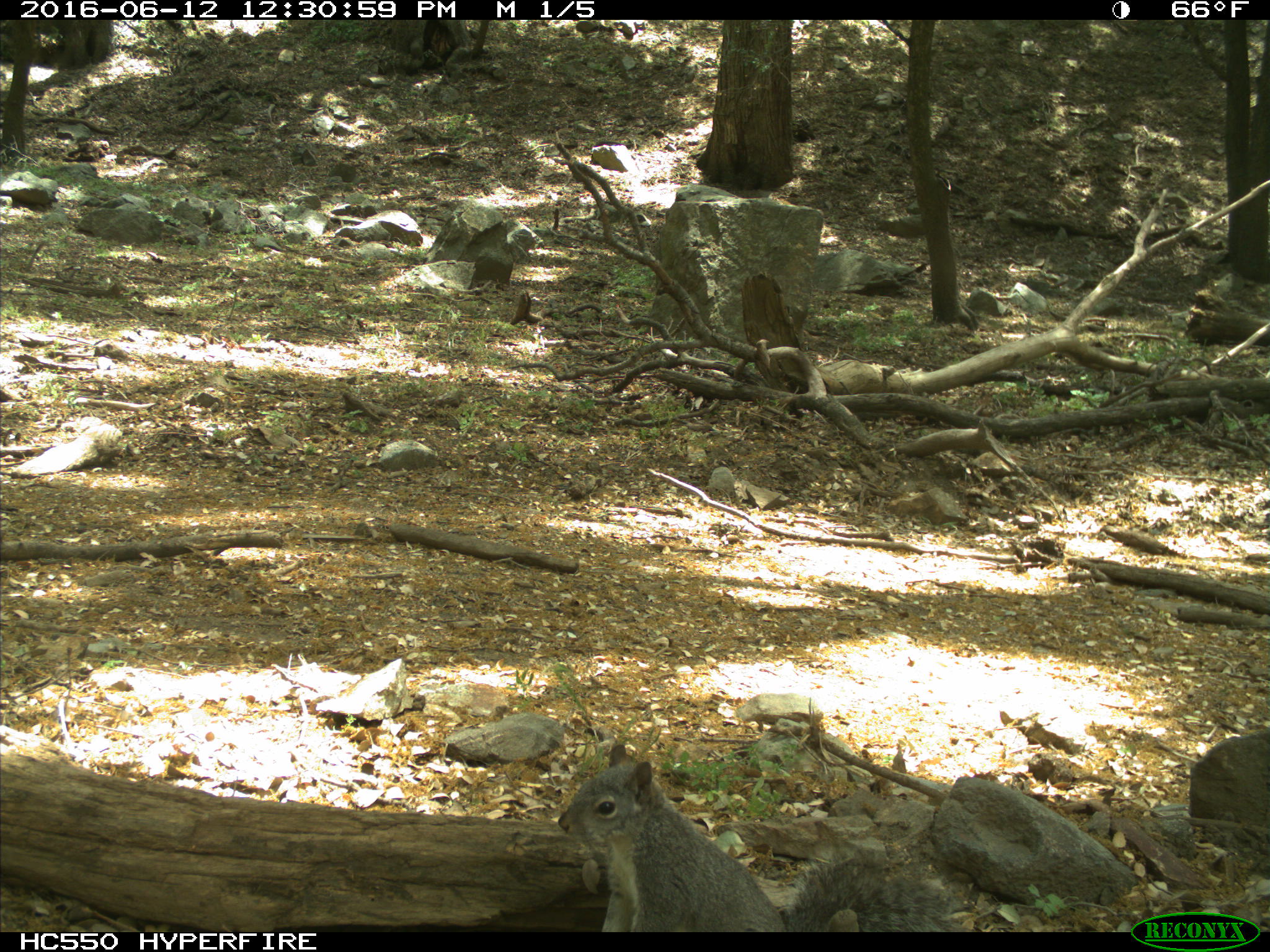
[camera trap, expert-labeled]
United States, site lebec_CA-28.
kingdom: Animalia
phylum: Chordata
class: Mammalia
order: Rodentia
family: Sciuridae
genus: Sciurus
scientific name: Sciurus carolinensis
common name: eastern gray squirrel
Sciurus carolinensis (eastern gray squirrel).